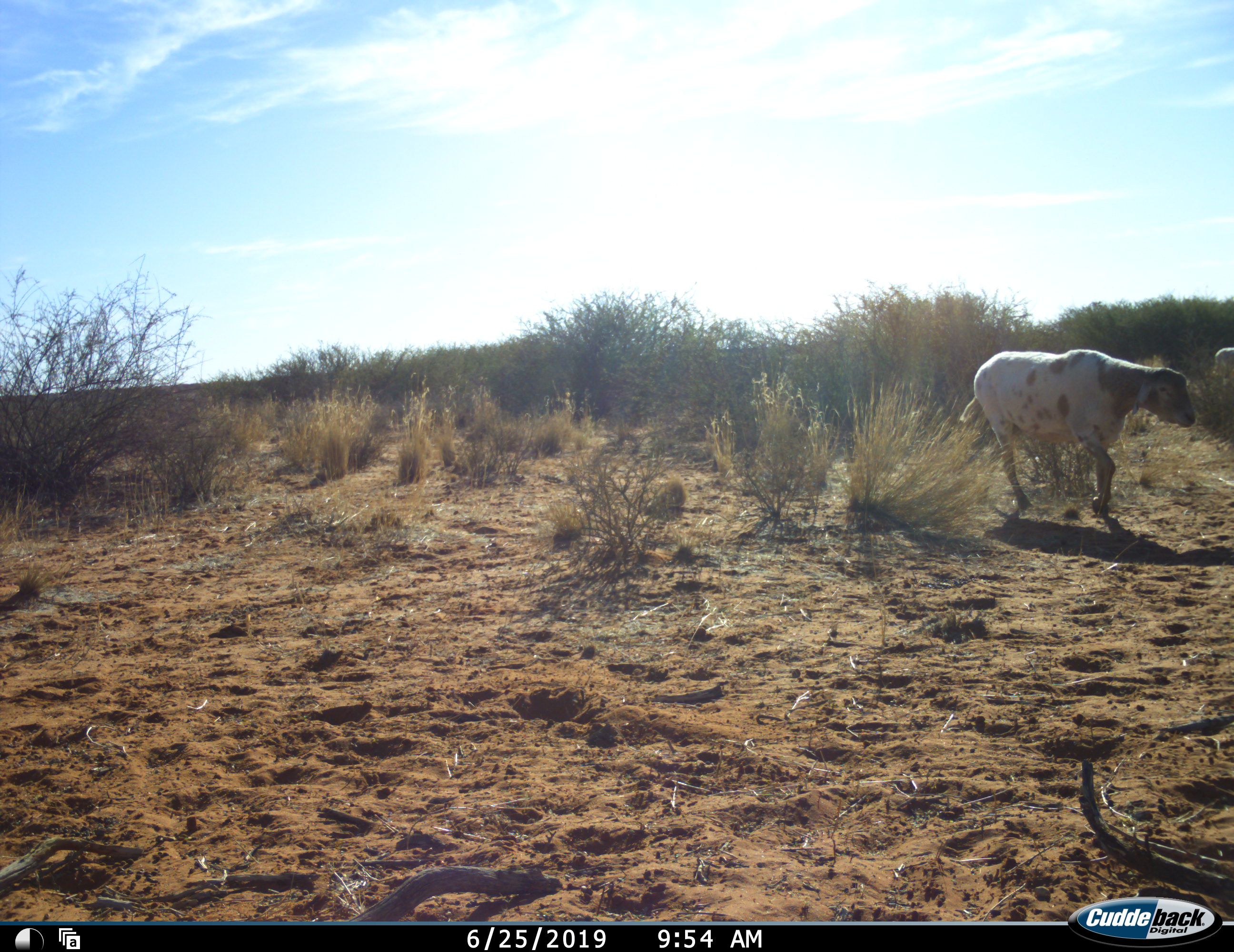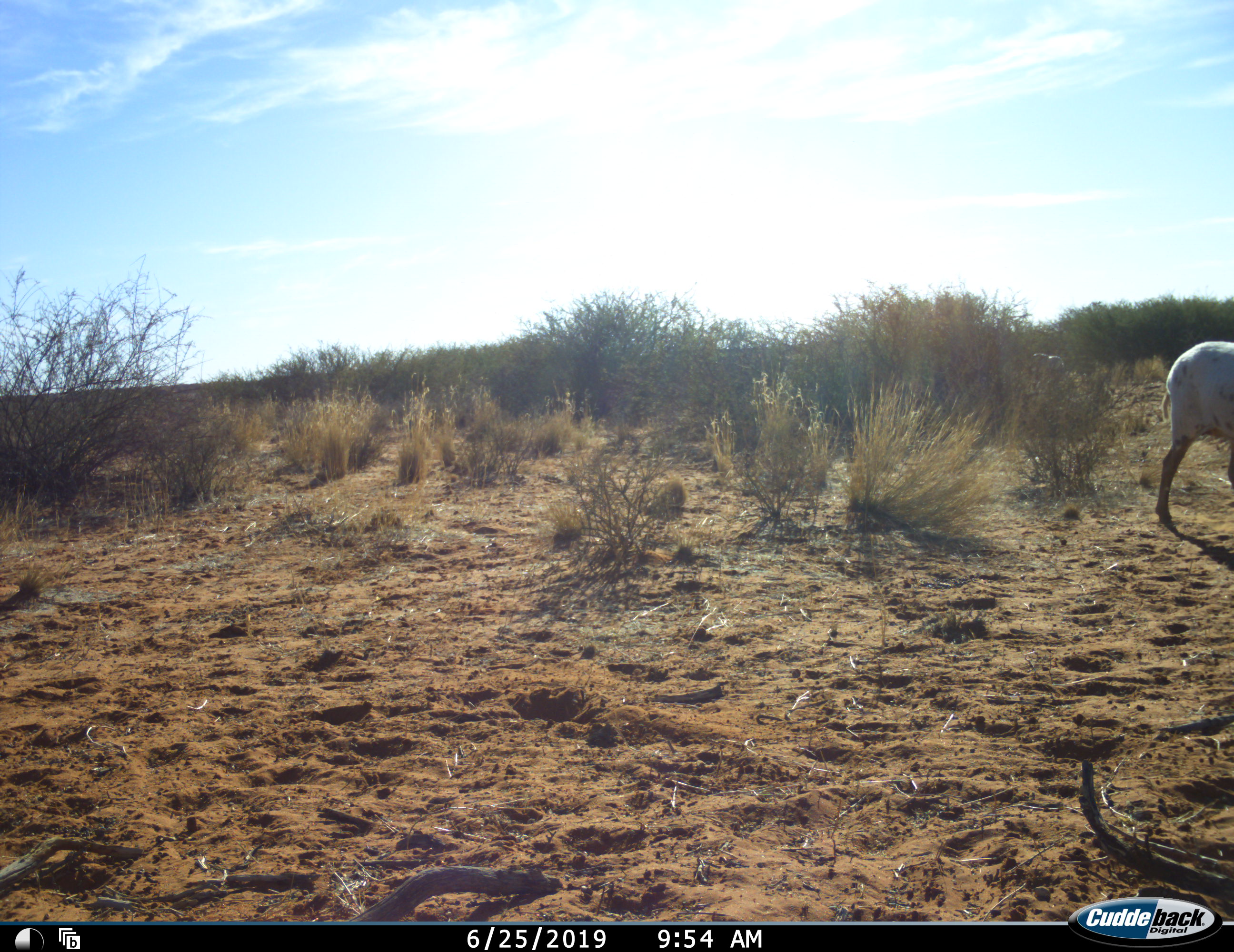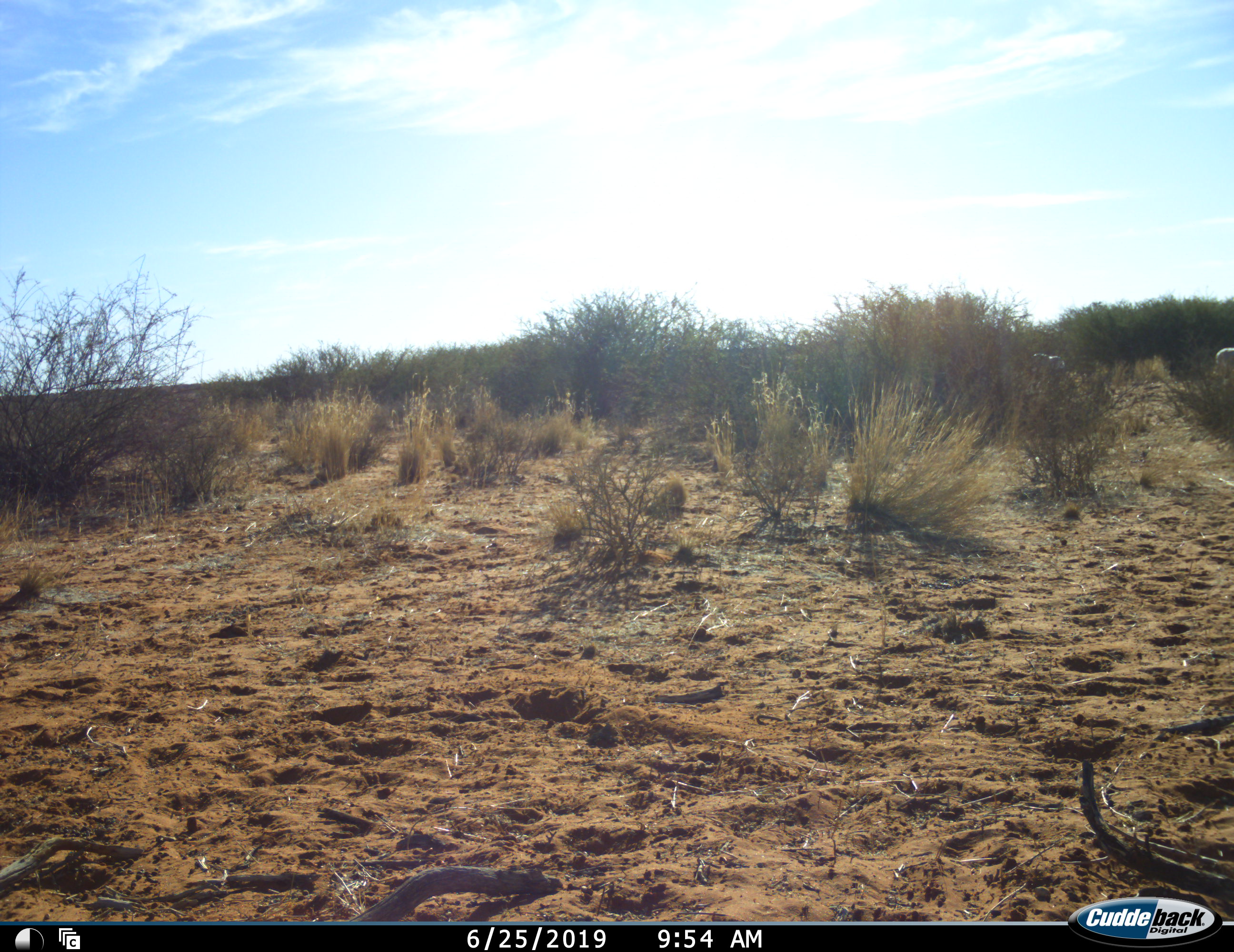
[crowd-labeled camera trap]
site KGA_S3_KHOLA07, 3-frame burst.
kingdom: Animalia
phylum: Chordata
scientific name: Vertebrata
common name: domestic animal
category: domesticanimal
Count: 2.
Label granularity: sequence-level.